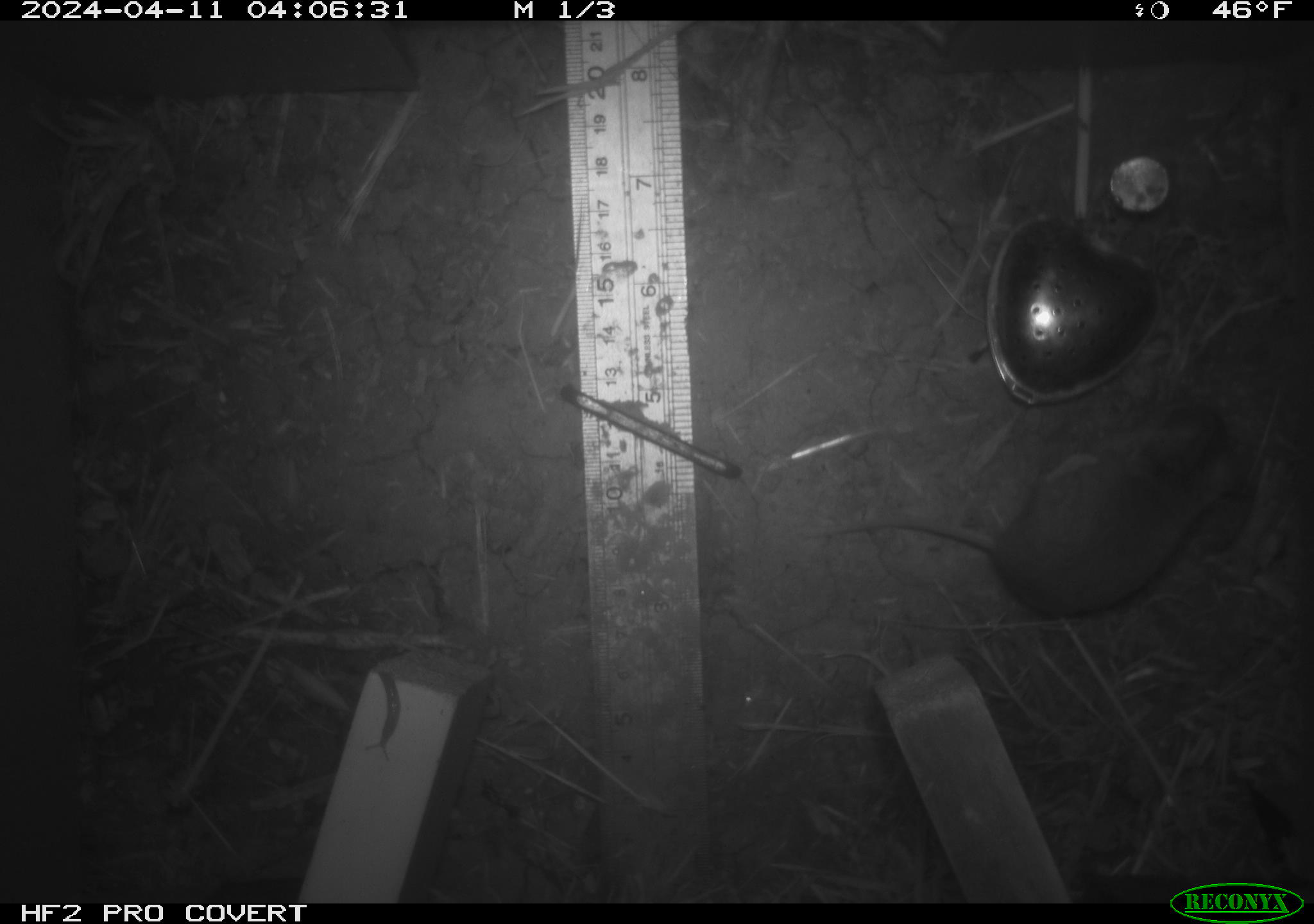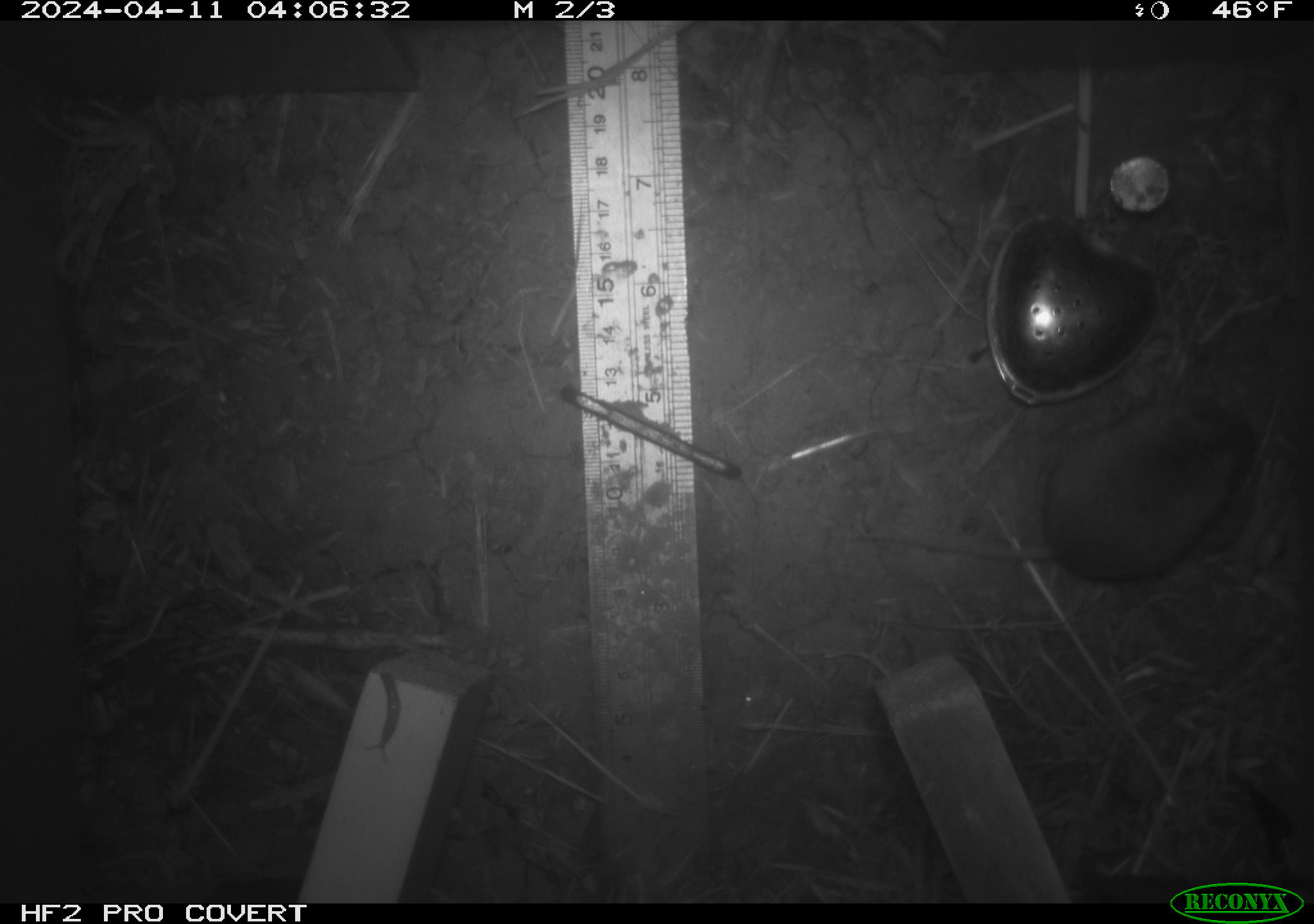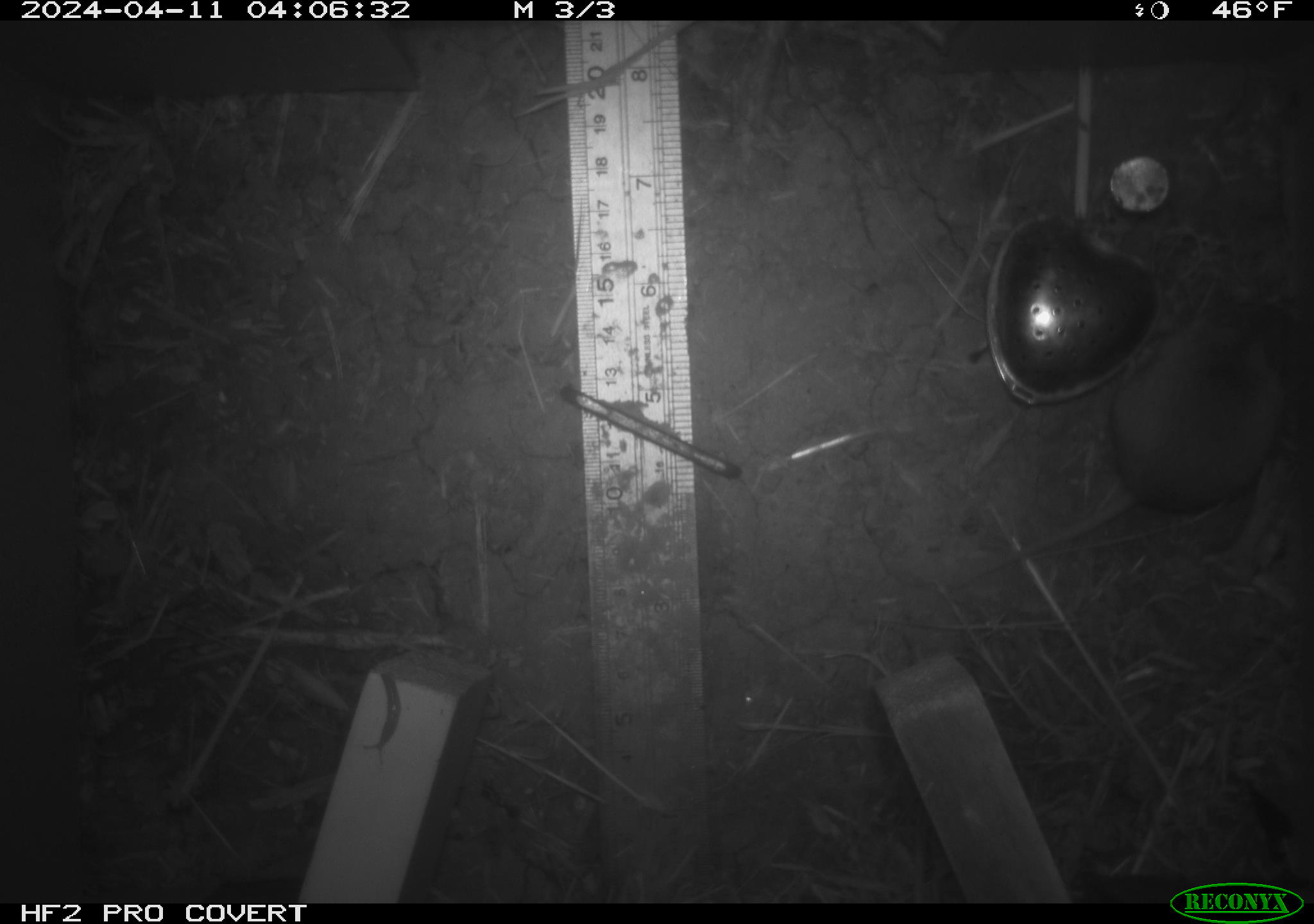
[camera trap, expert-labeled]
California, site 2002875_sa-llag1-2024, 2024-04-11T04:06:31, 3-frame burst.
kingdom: Animalia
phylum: Chordata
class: Mammalia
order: Rodentia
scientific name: Rodentia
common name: mouse species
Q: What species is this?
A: Mouse species (Rodentia).